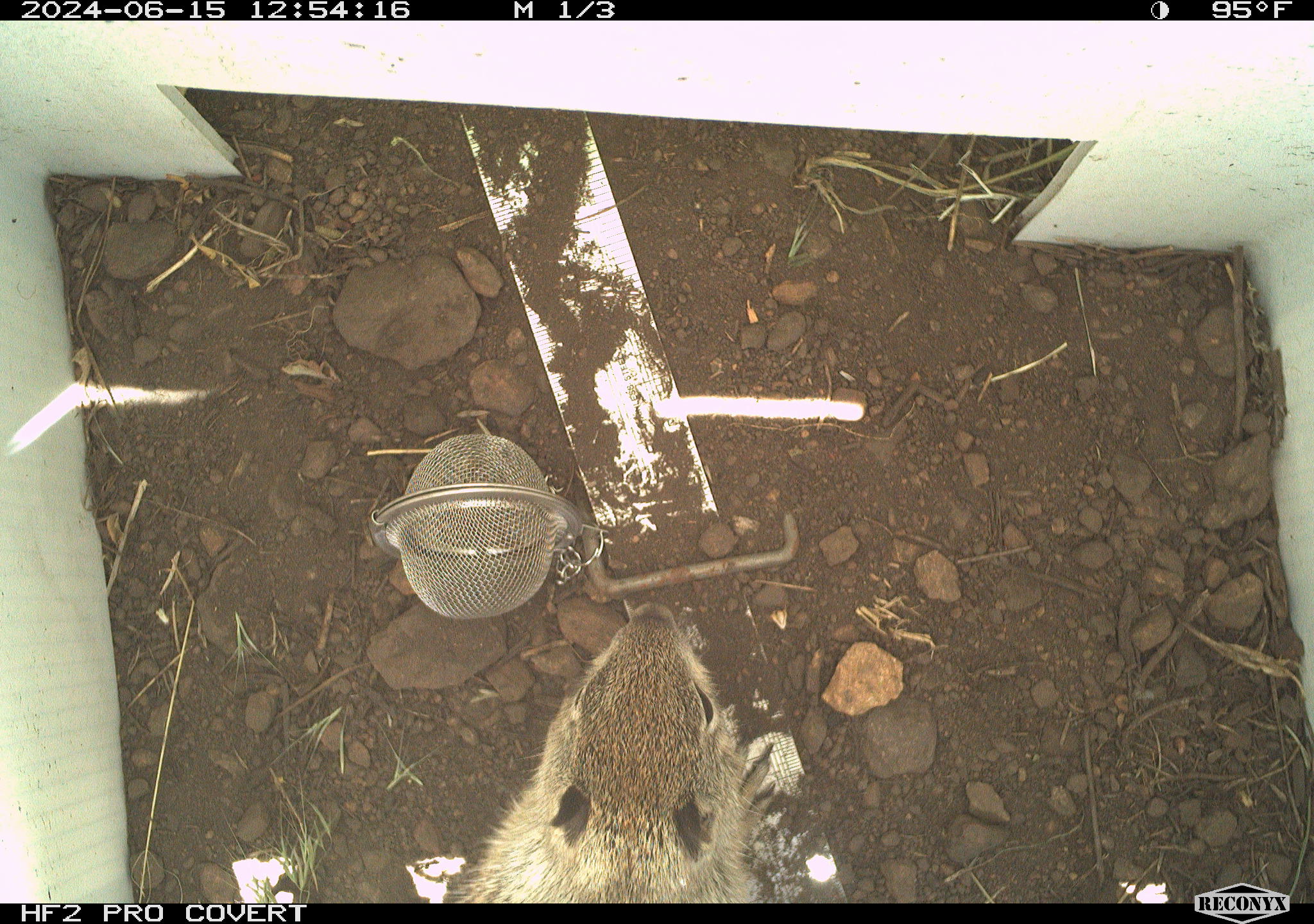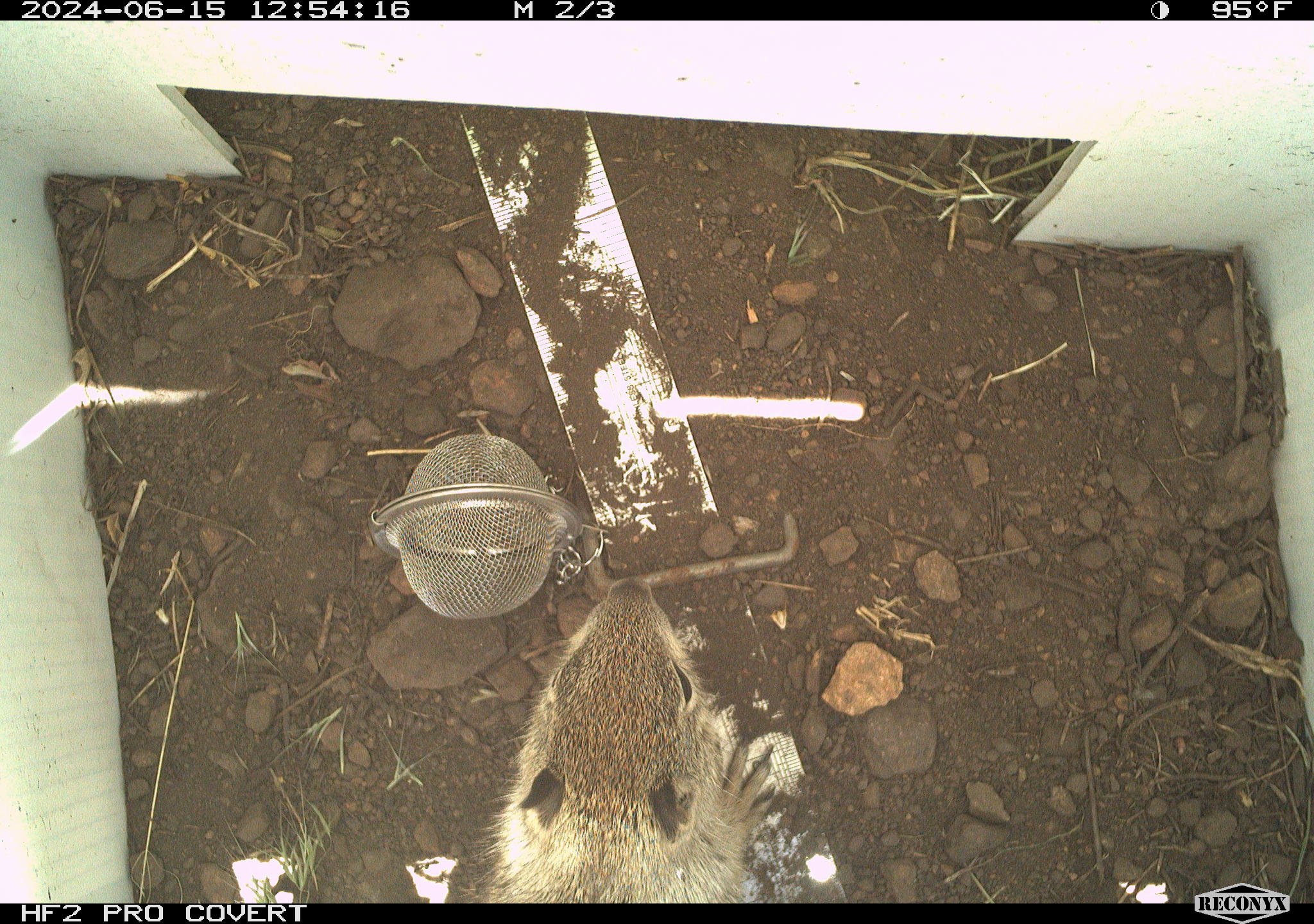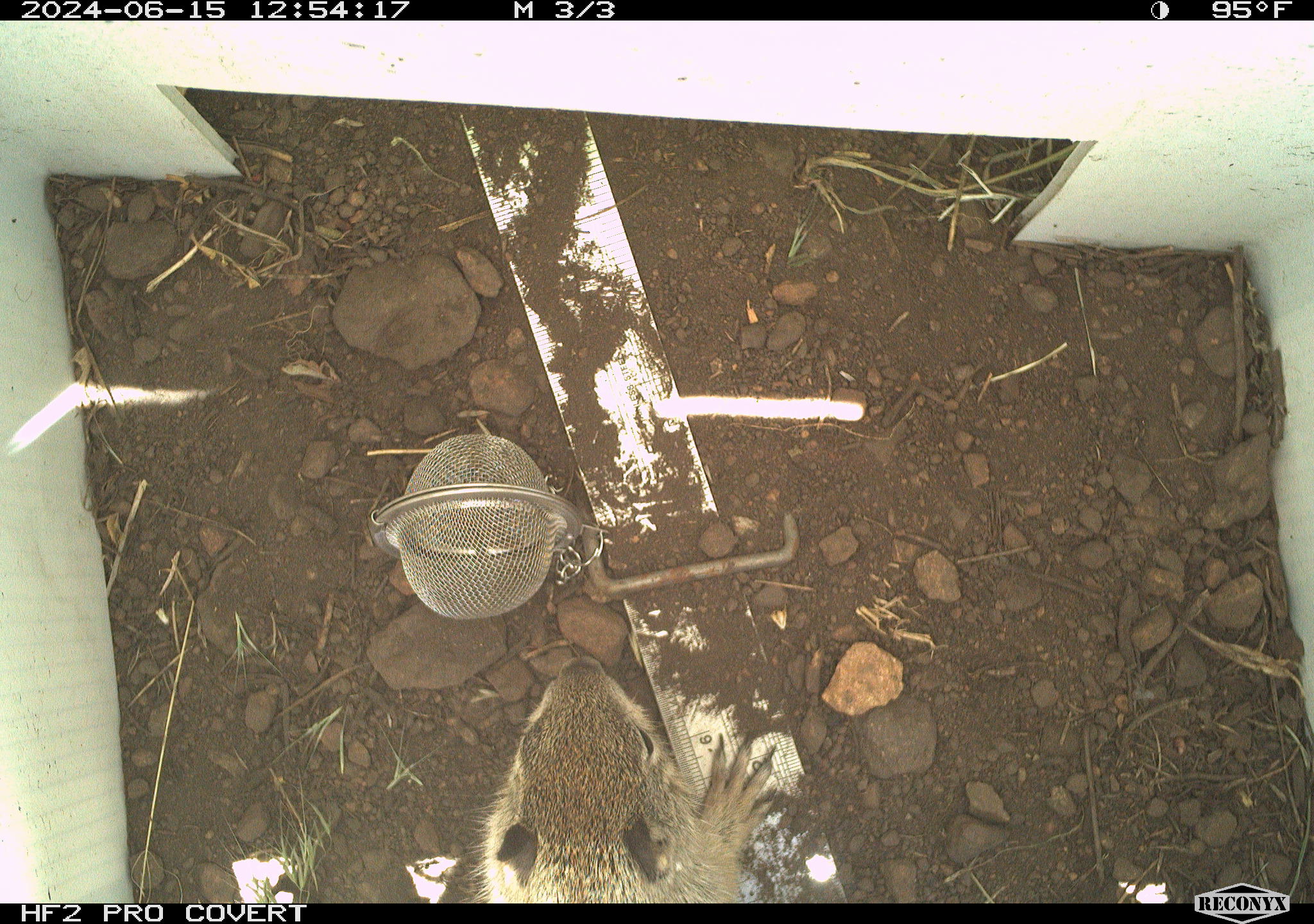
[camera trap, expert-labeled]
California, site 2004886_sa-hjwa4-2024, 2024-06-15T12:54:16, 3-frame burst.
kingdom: Animalia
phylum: Chordata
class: Mammalia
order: Rodentia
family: Sciuridae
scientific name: Sciuridae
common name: squirrels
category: sciuridae family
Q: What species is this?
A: Sciuridae family (squirrels) (Sciuridae).